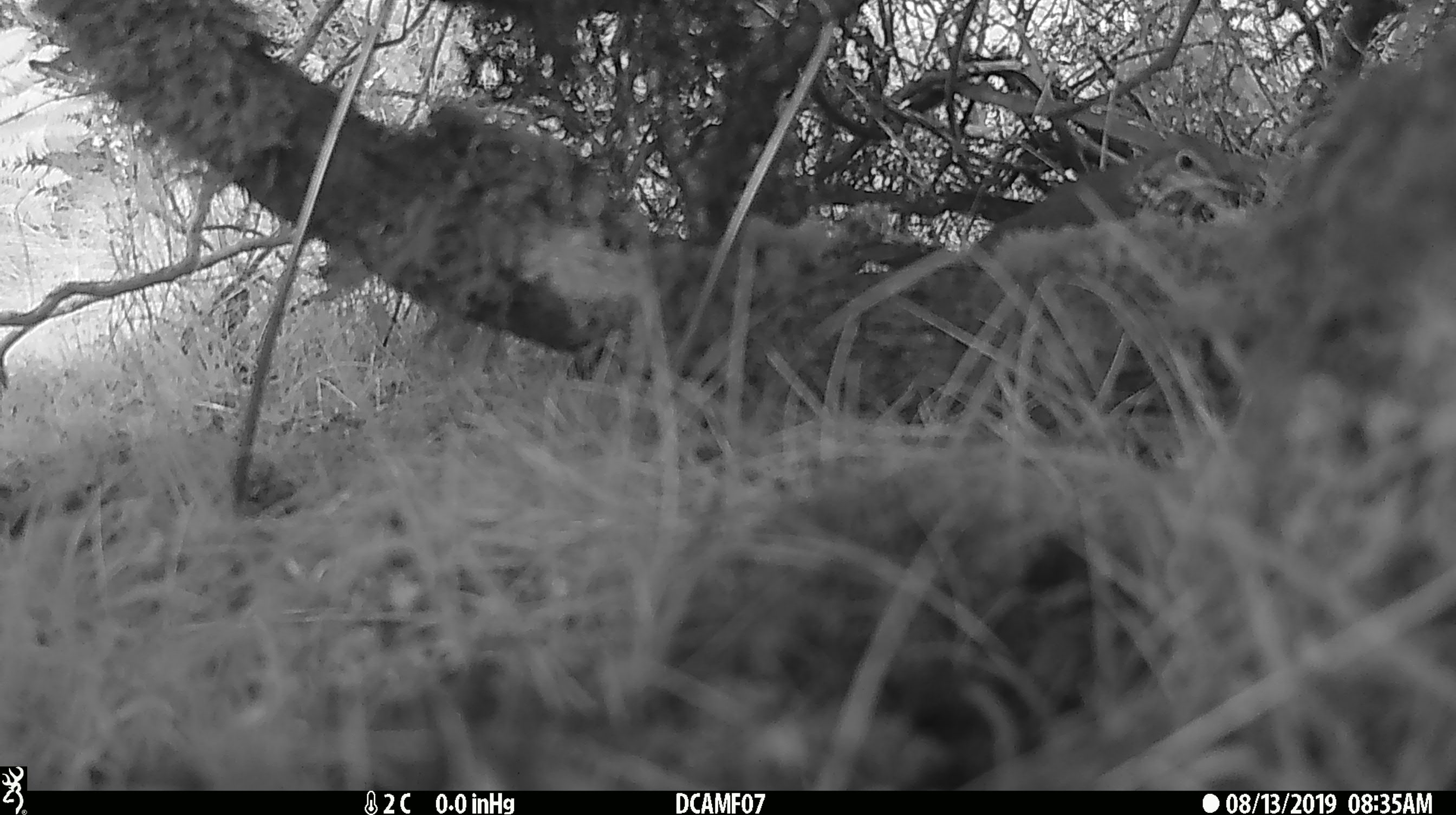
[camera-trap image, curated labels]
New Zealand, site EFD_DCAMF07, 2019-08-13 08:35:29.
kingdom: Animalia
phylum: Chordata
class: Aves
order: Passeriformes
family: Turdidae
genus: Turdus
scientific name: Turdus philomelos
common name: song thrush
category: thrush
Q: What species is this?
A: Thrush (song thrush) (Turdus philomelos).